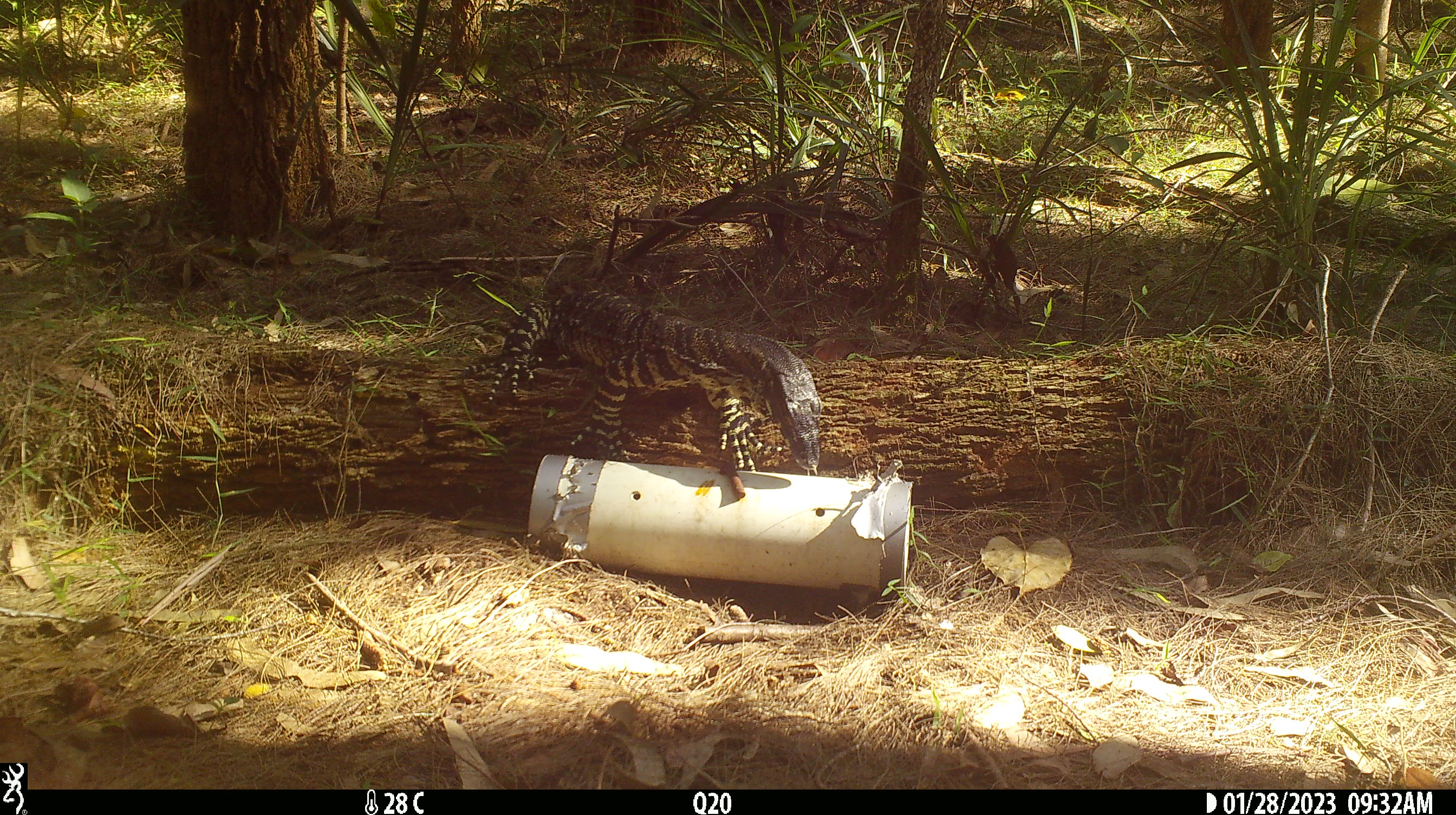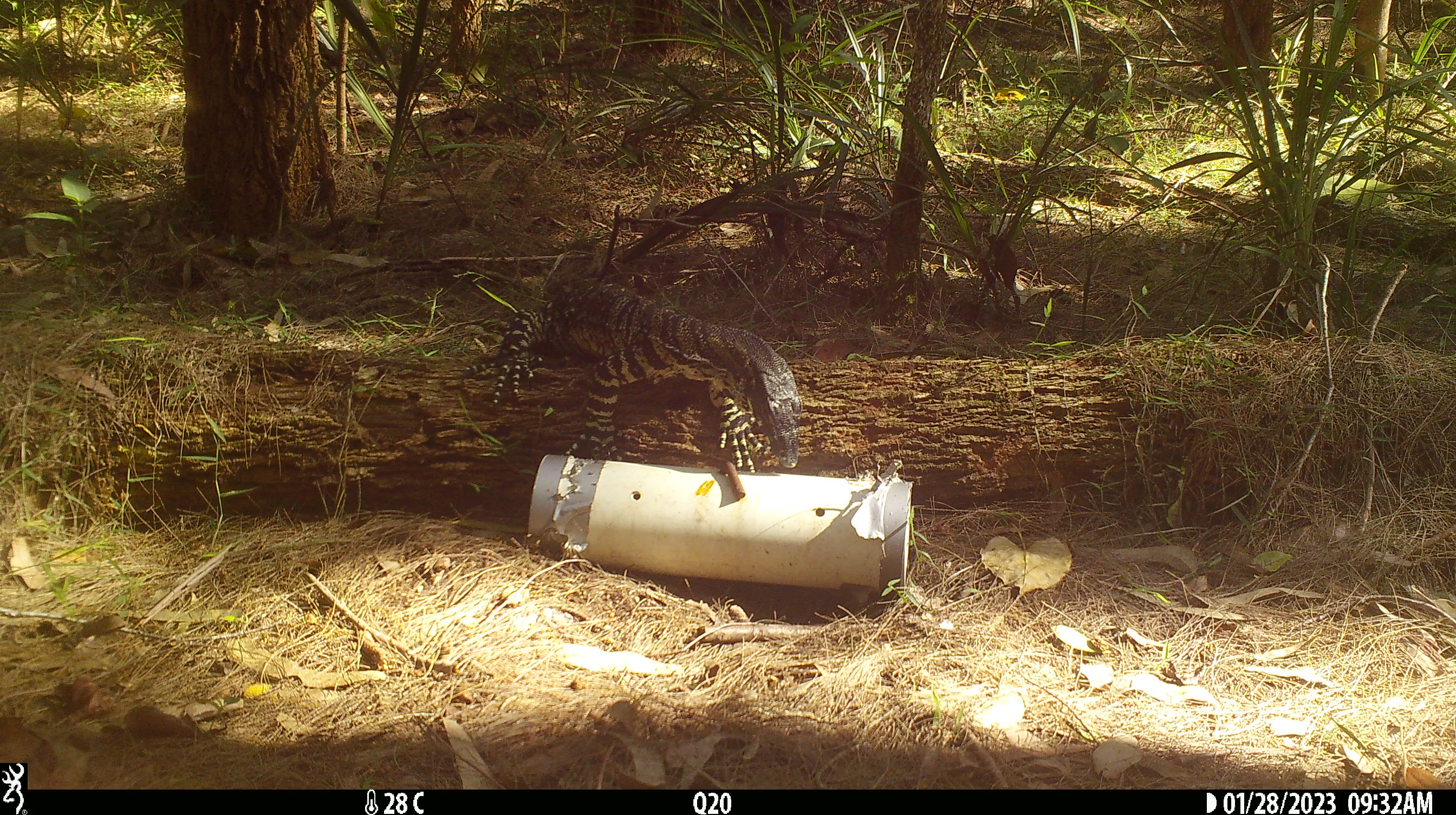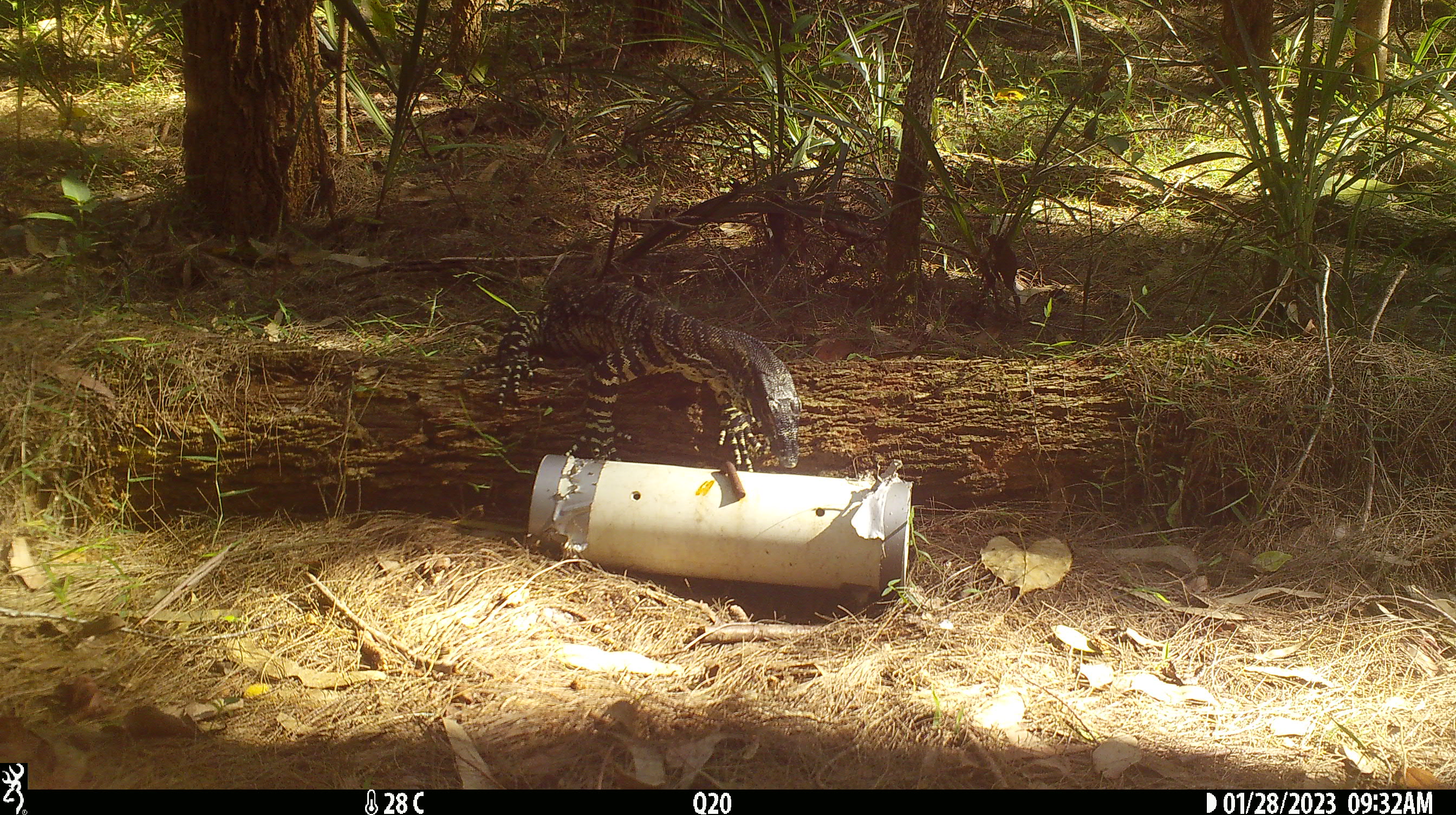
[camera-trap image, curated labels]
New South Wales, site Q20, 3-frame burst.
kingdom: Animalia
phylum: Chordata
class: Reptilia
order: Squamata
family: Varanidae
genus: Varanus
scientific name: Varanus varius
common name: lace monitor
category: goanna